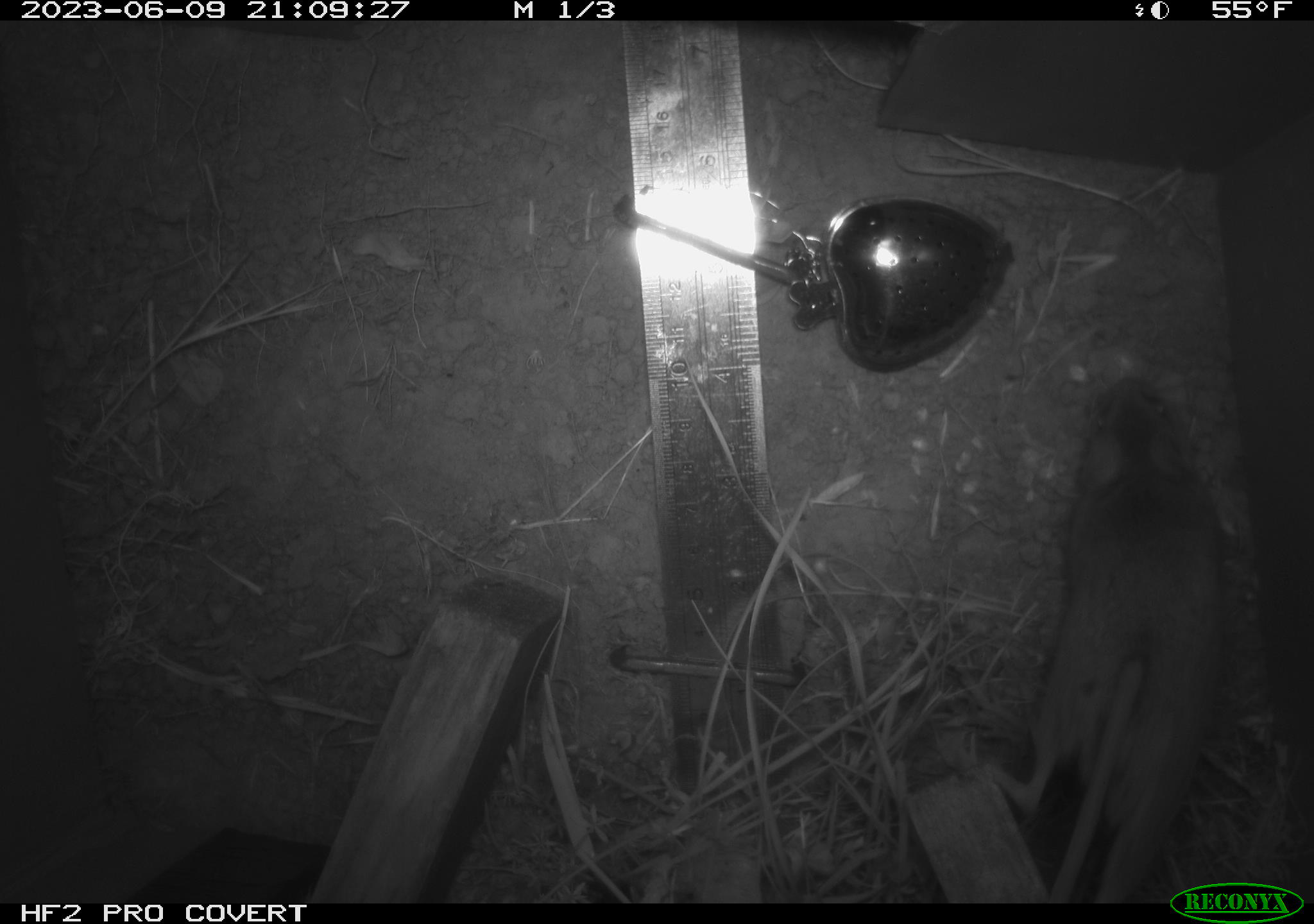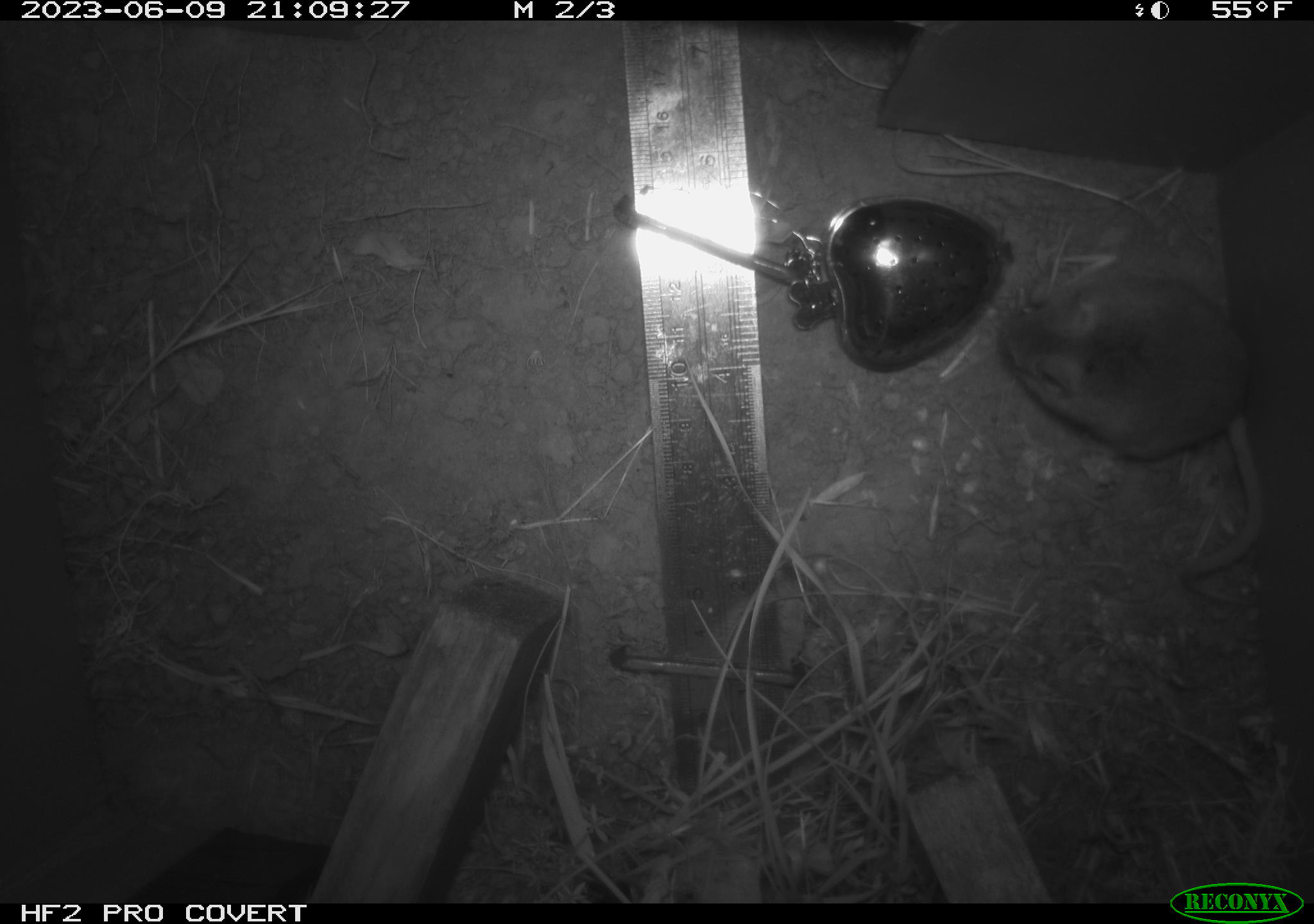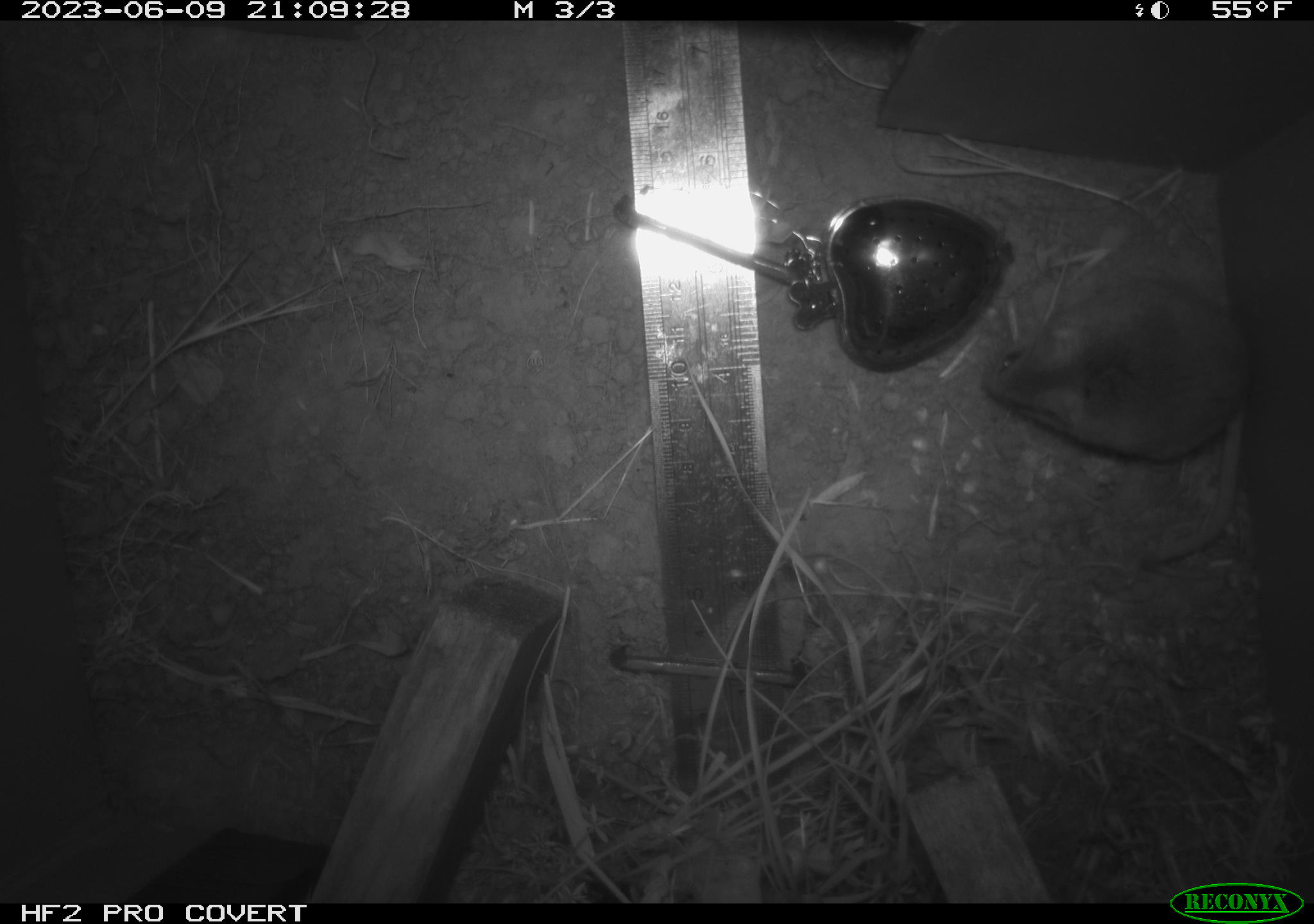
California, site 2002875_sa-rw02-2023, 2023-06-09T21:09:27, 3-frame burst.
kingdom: Animalia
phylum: Chordata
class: Mammalia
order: Rodentia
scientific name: Rodentia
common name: mouse species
Mouse species (Rodentia).